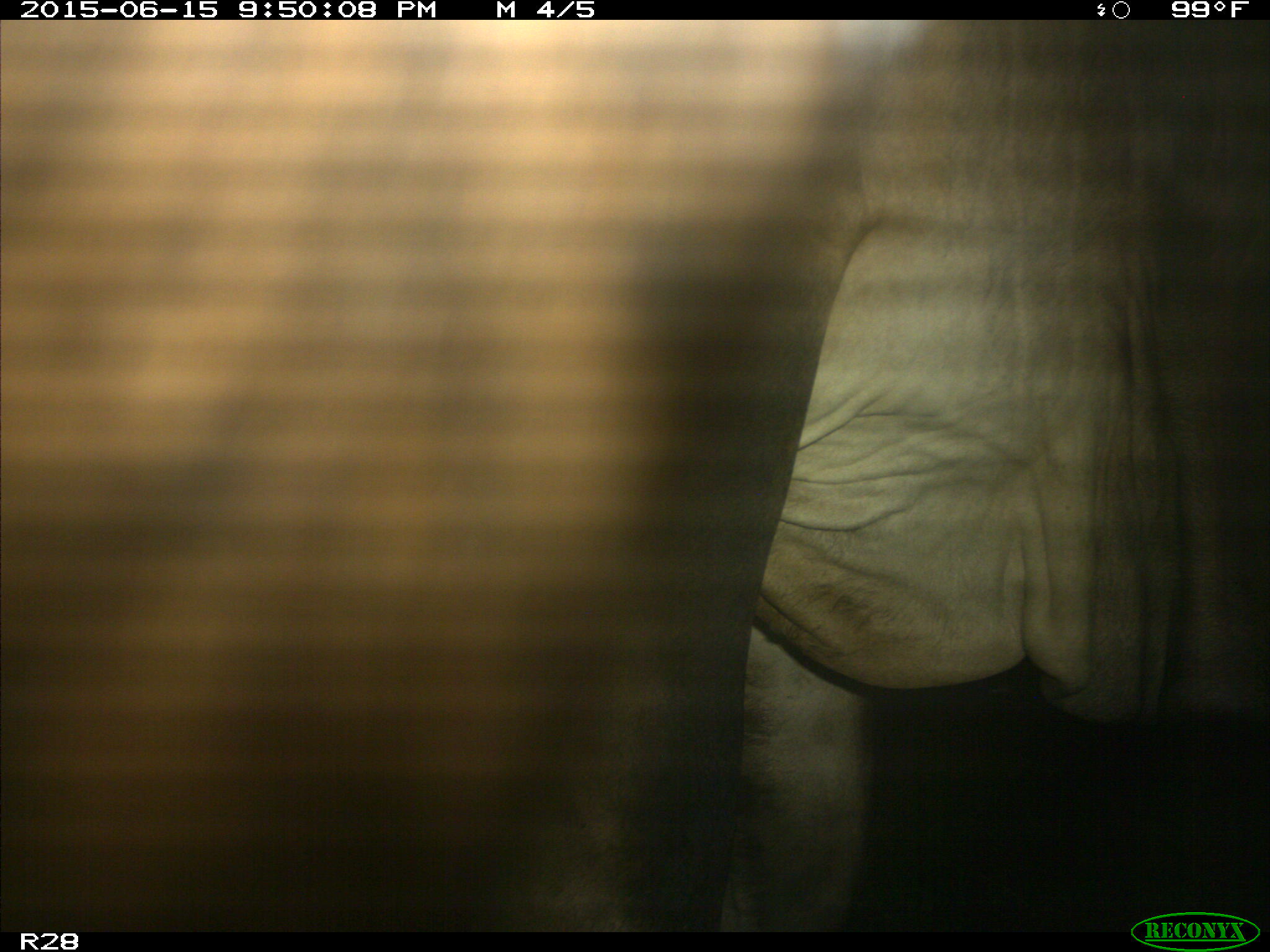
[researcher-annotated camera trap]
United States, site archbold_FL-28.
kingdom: Animalia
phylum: Chordata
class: Mammalia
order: Artiodactyla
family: Bovidae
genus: Bos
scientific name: Bos taurus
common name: domestic cow